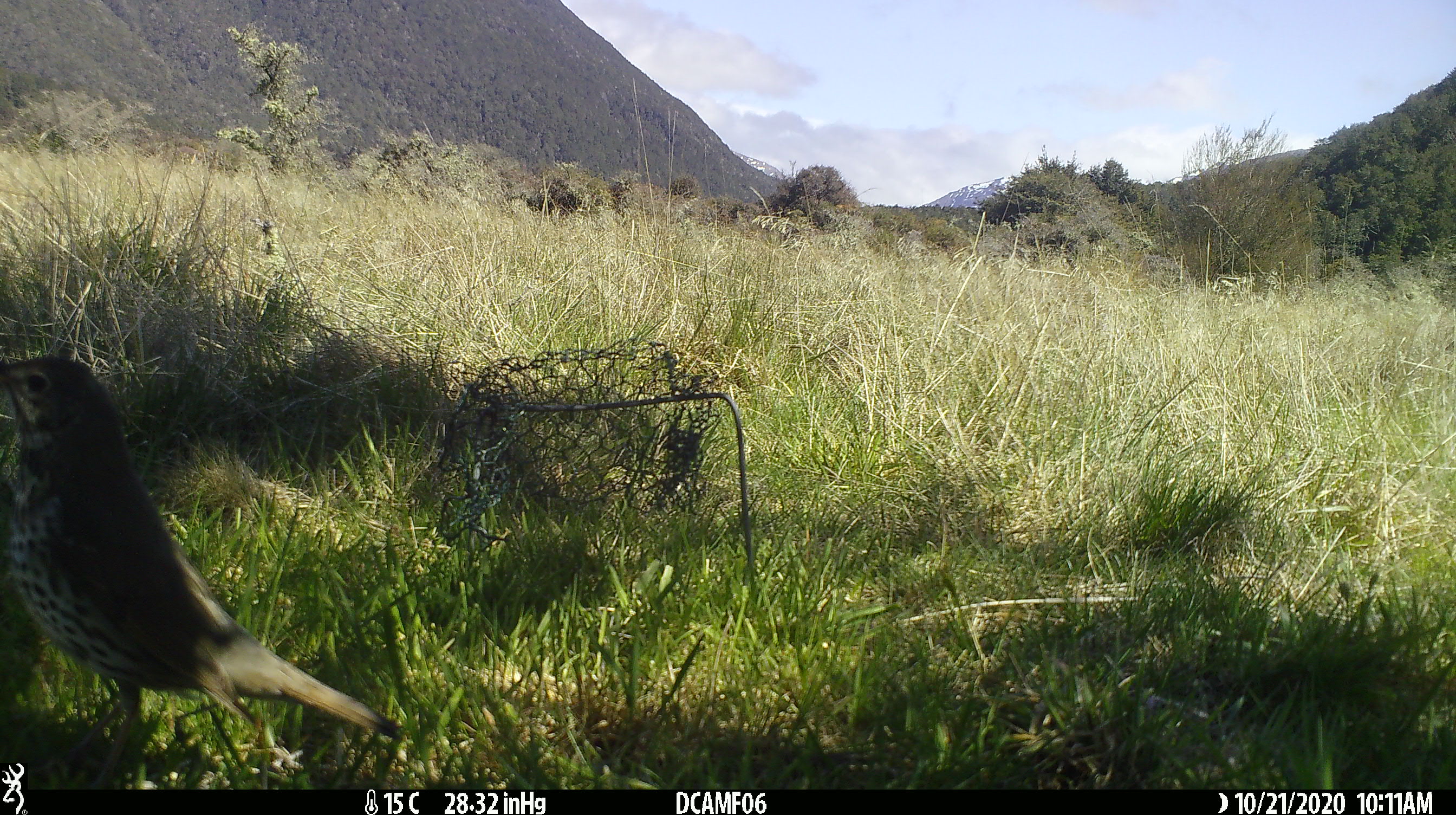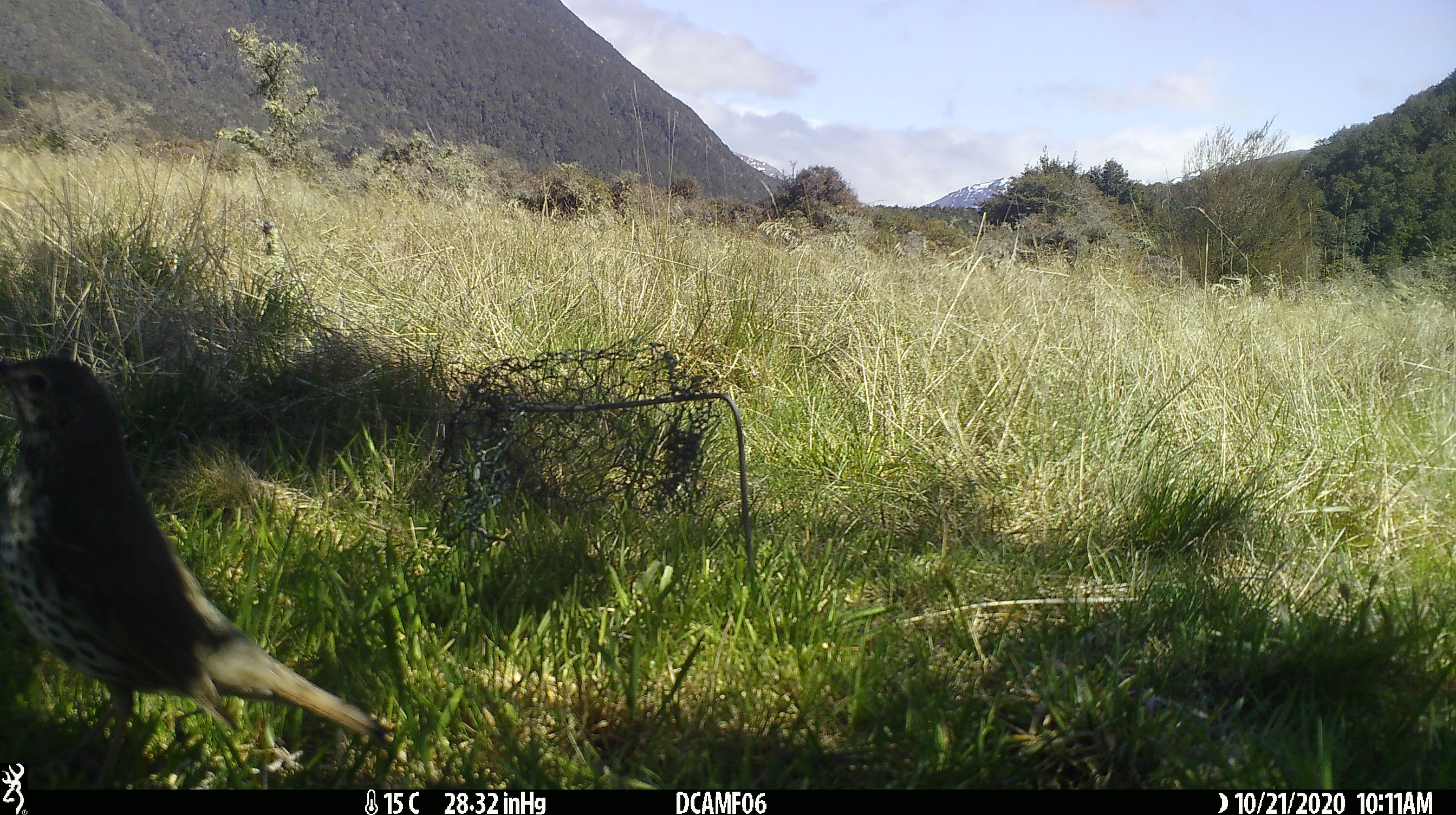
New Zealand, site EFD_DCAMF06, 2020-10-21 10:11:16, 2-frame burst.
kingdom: Animalia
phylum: Chordata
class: Aves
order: Passeriformes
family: Turdidae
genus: Turdus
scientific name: Turdus philomelos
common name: song thrush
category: thrush